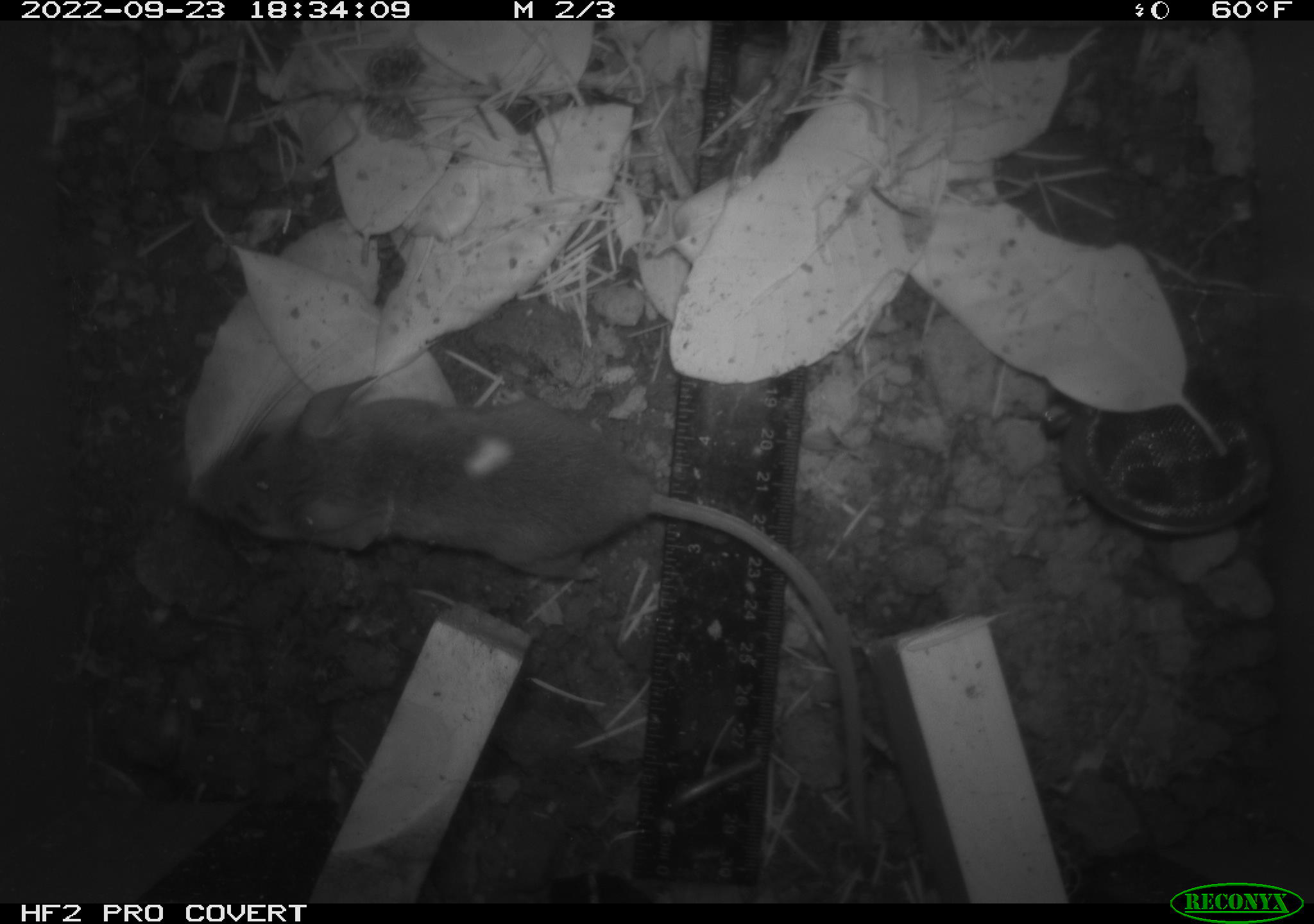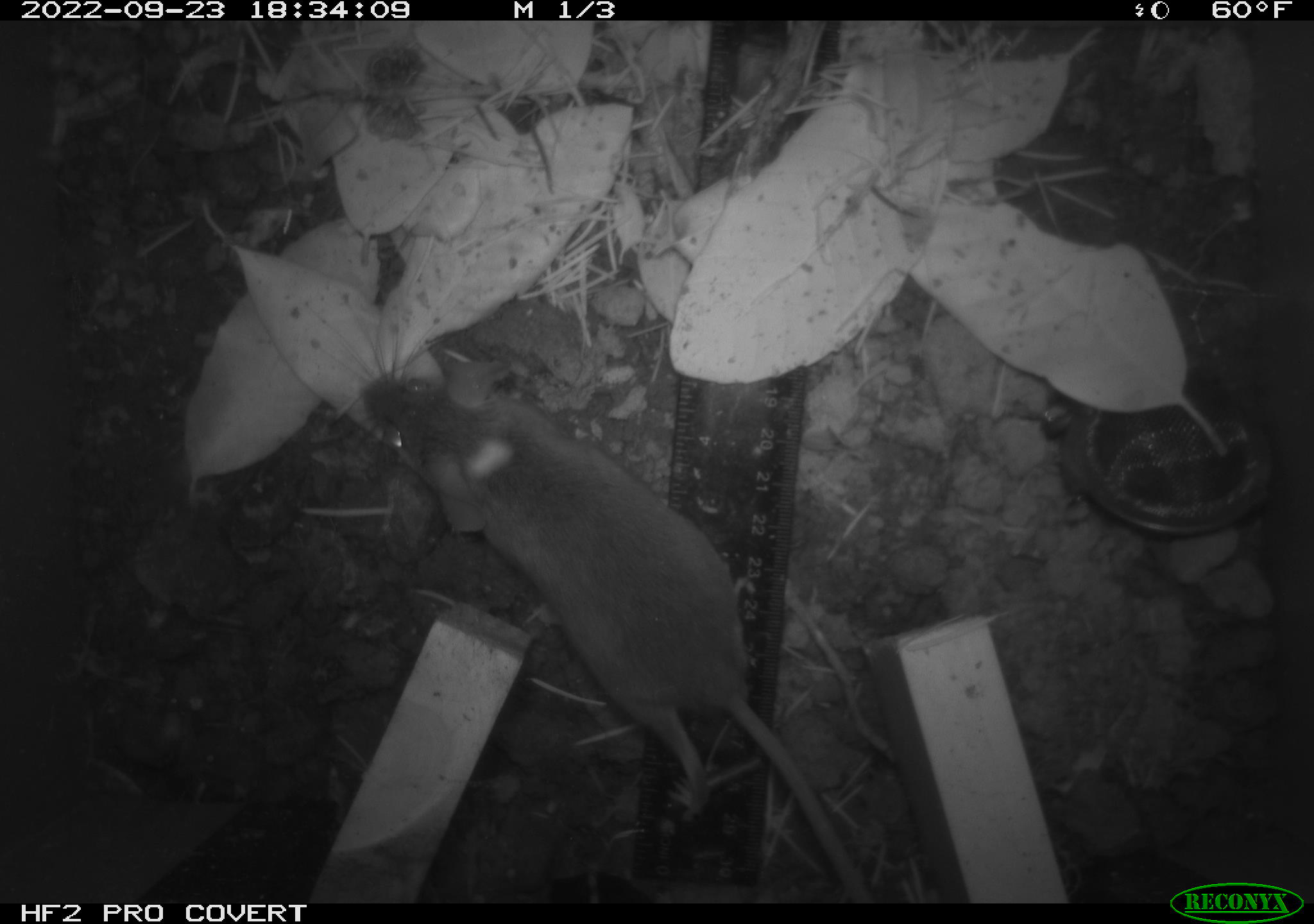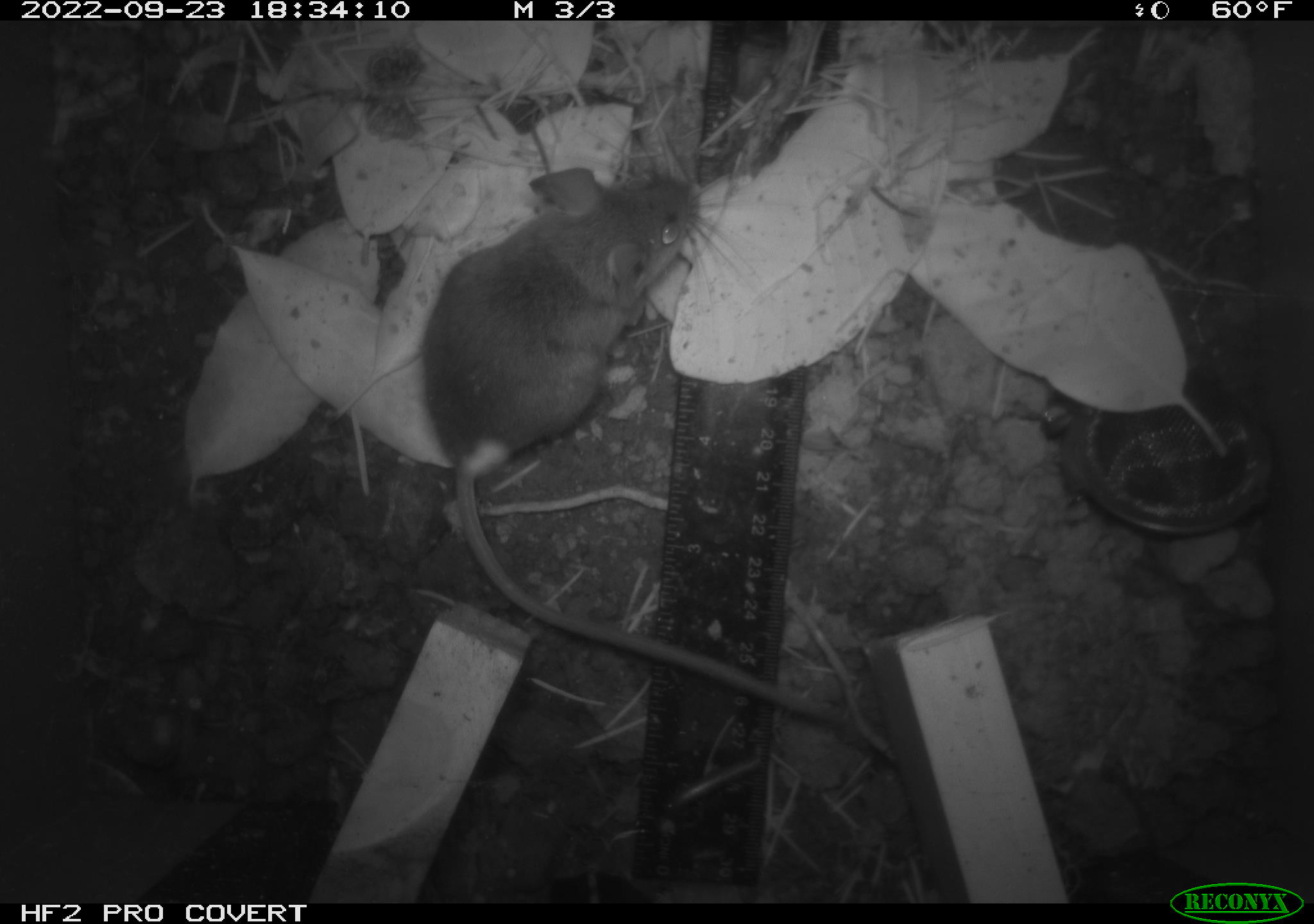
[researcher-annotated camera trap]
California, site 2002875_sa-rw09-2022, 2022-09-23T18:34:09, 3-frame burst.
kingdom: Animalia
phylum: Chordata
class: Mammalia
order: Rodentia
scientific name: Rodentia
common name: mouse species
Mouse species (Rodentia).